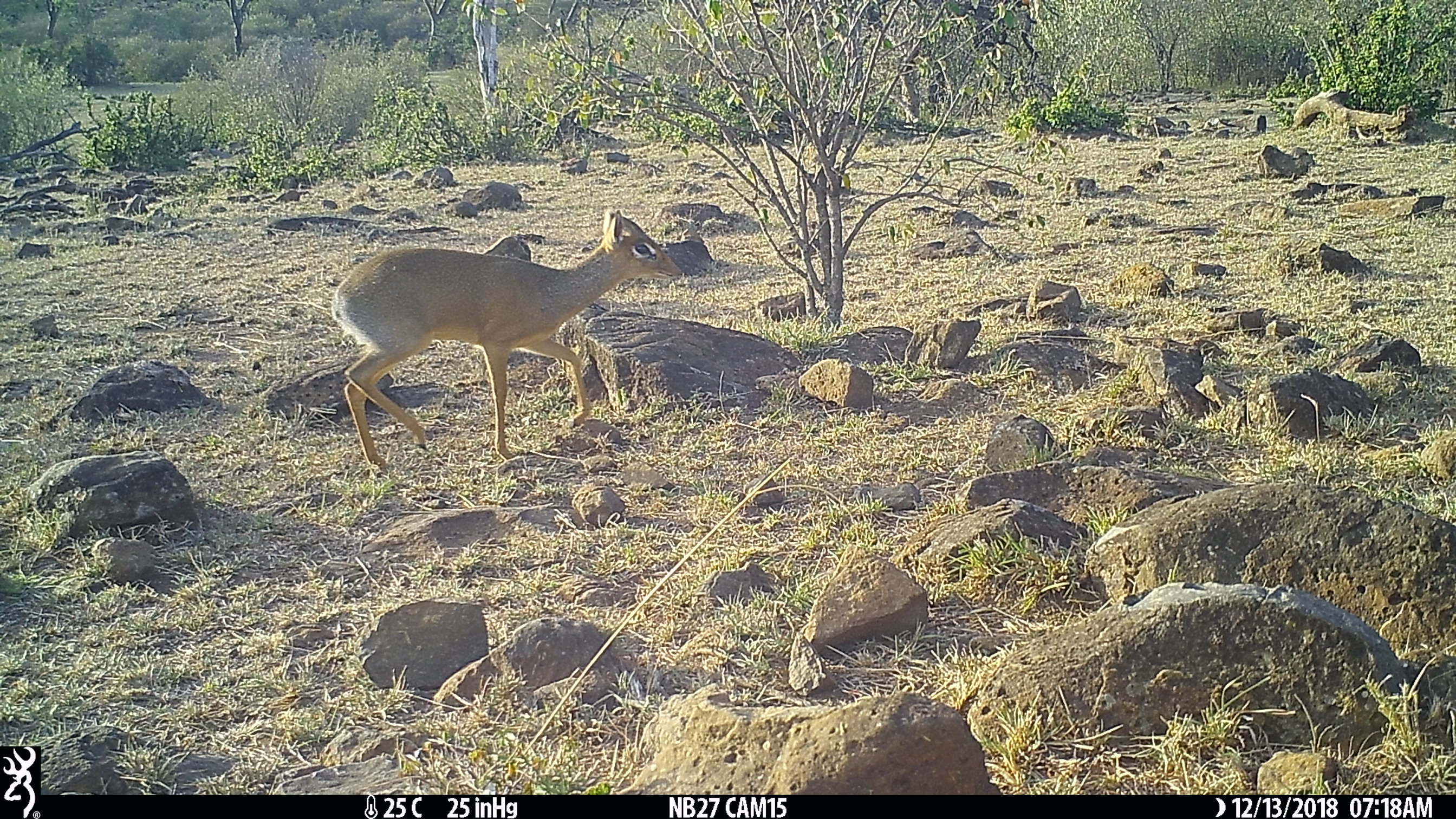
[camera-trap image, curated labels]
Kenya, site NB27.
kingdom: Animalia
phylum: Chordata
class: Mammalia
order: Artiodactyla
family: Bovidae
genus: Madoqua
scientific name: Madoqua kirkii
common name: kirk's dik-dik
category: dikdik